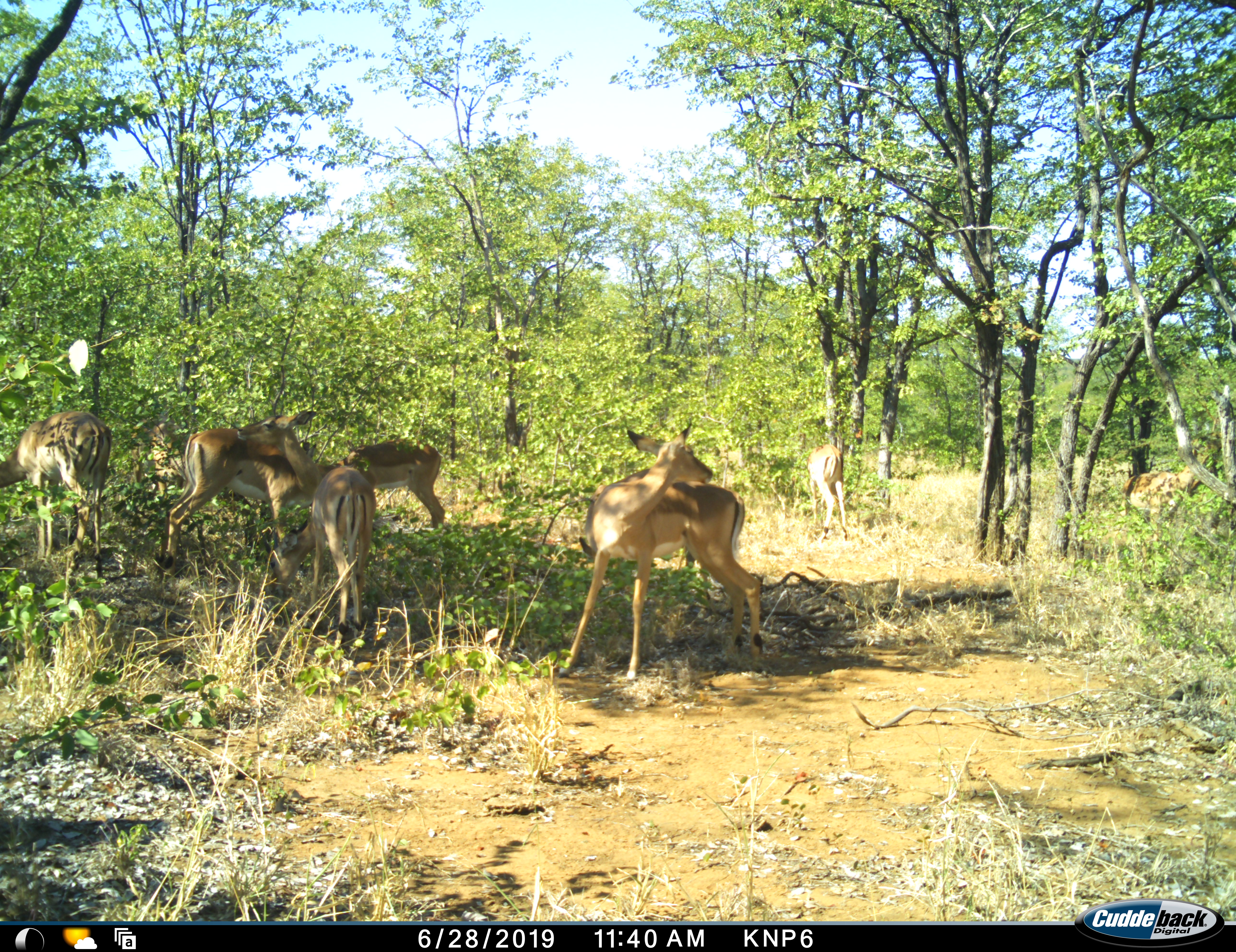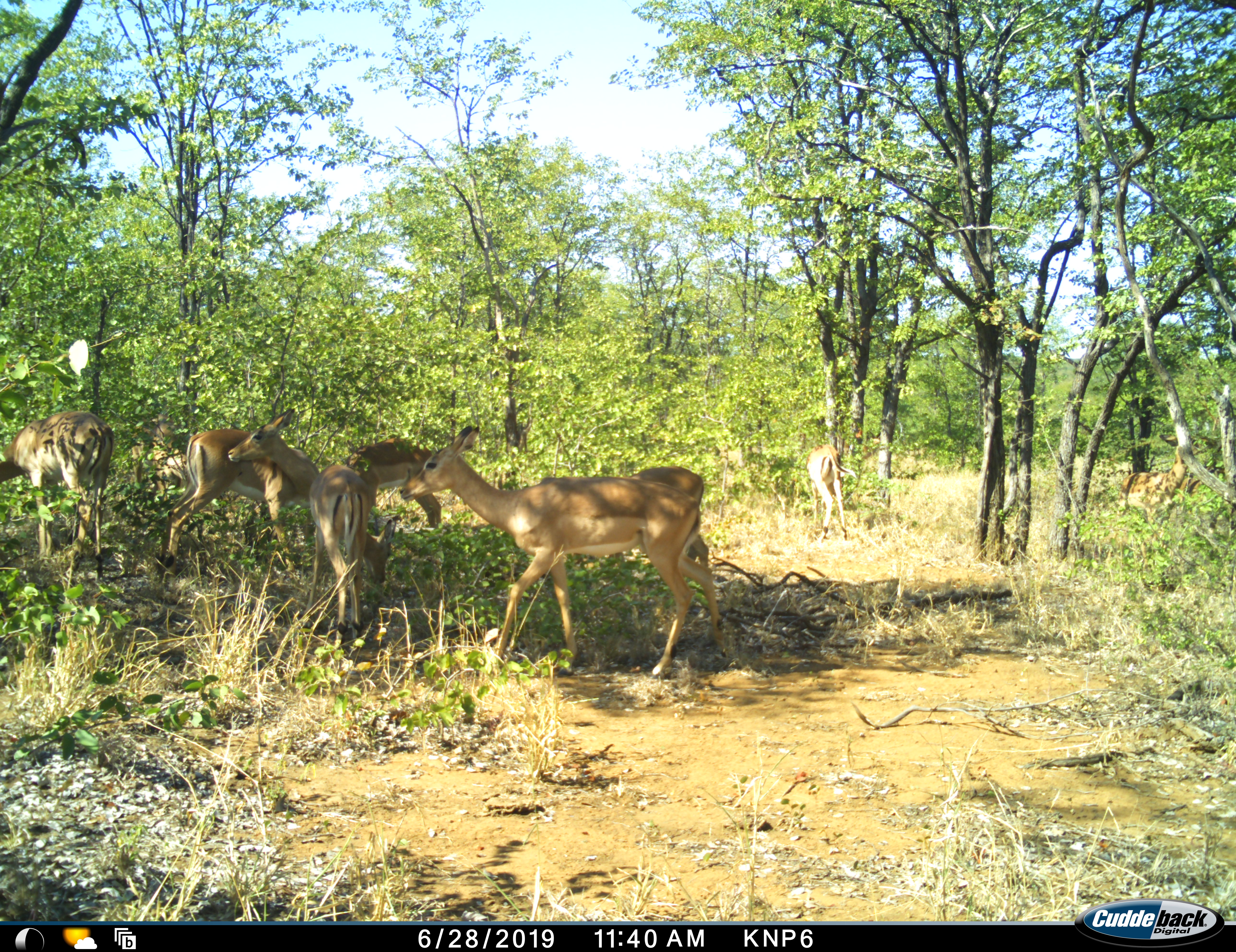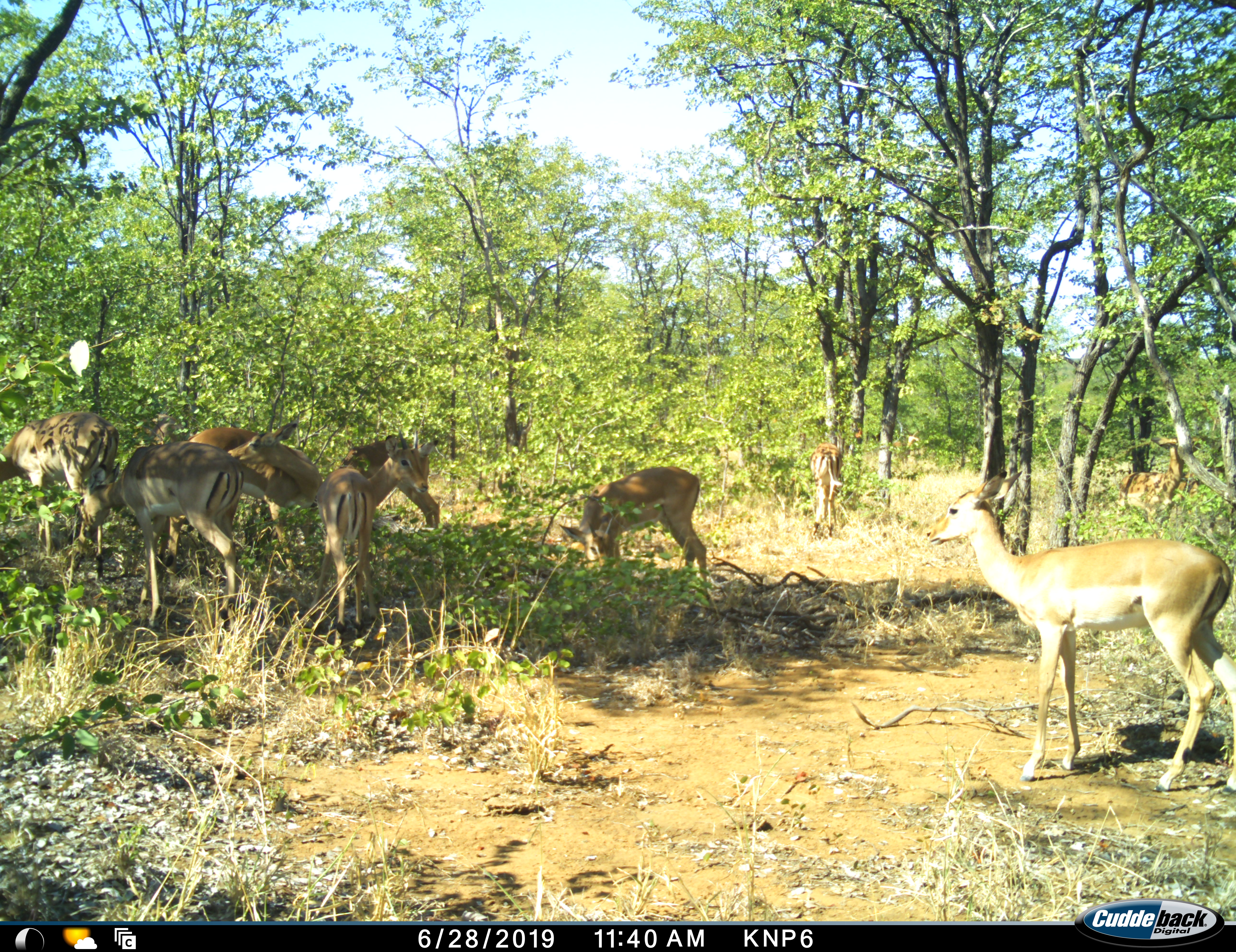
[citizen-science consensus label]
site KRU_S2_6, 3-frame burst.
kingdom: Animalia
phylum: Chordata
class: Mammalia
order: Artiodactyla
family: Bovidae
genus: Aepyceros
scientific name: Aepyceros melampus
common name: impala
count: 9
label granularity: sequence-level